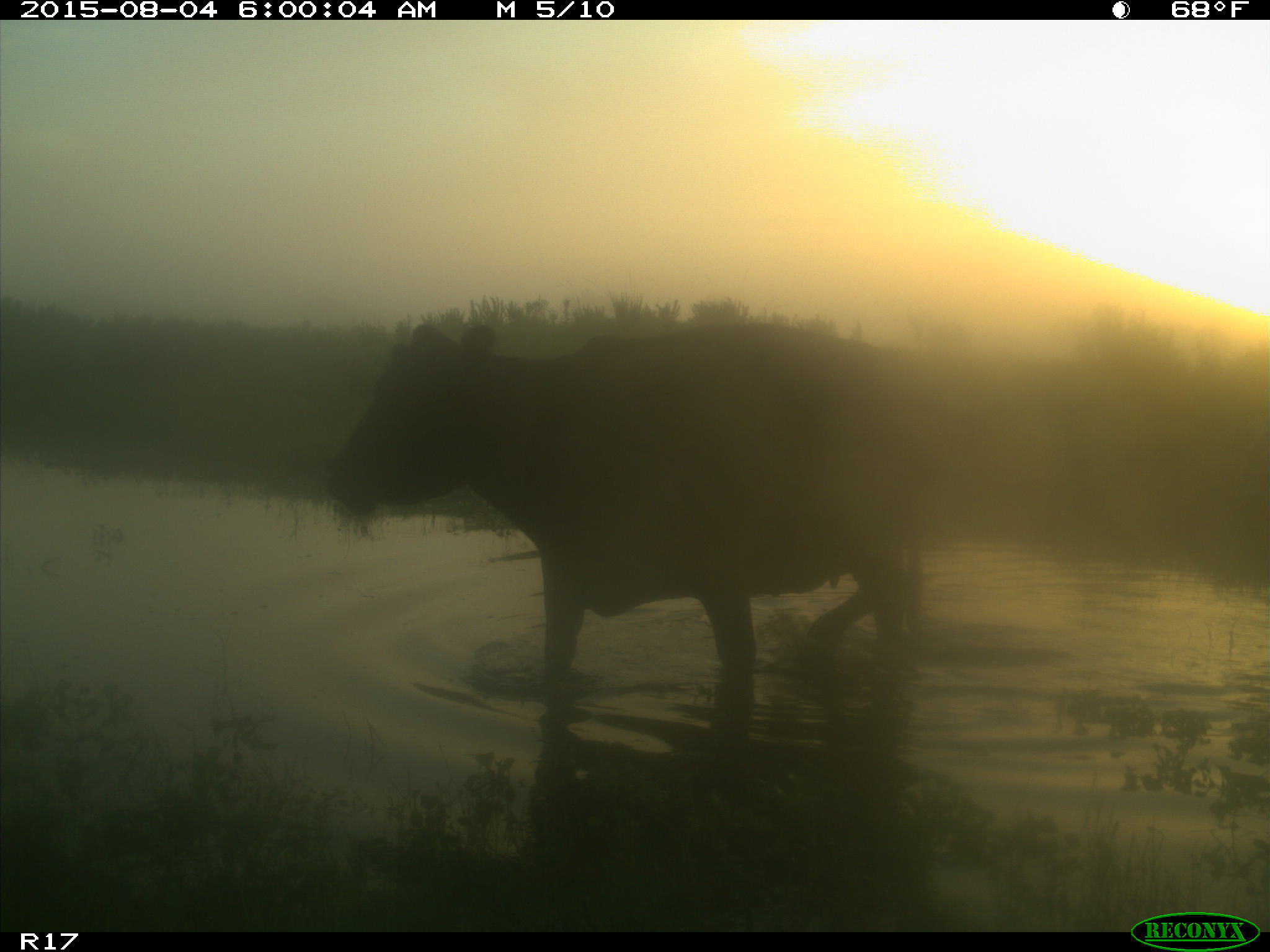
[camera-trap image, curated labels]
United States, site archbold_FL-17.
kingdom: Animalia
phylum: Chordata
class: Mammalia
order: Artiodactyla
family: Bovidae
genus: Bos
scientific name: Bos taurus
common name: domestic cow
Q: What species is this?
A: Bos taurus (domestic cow).